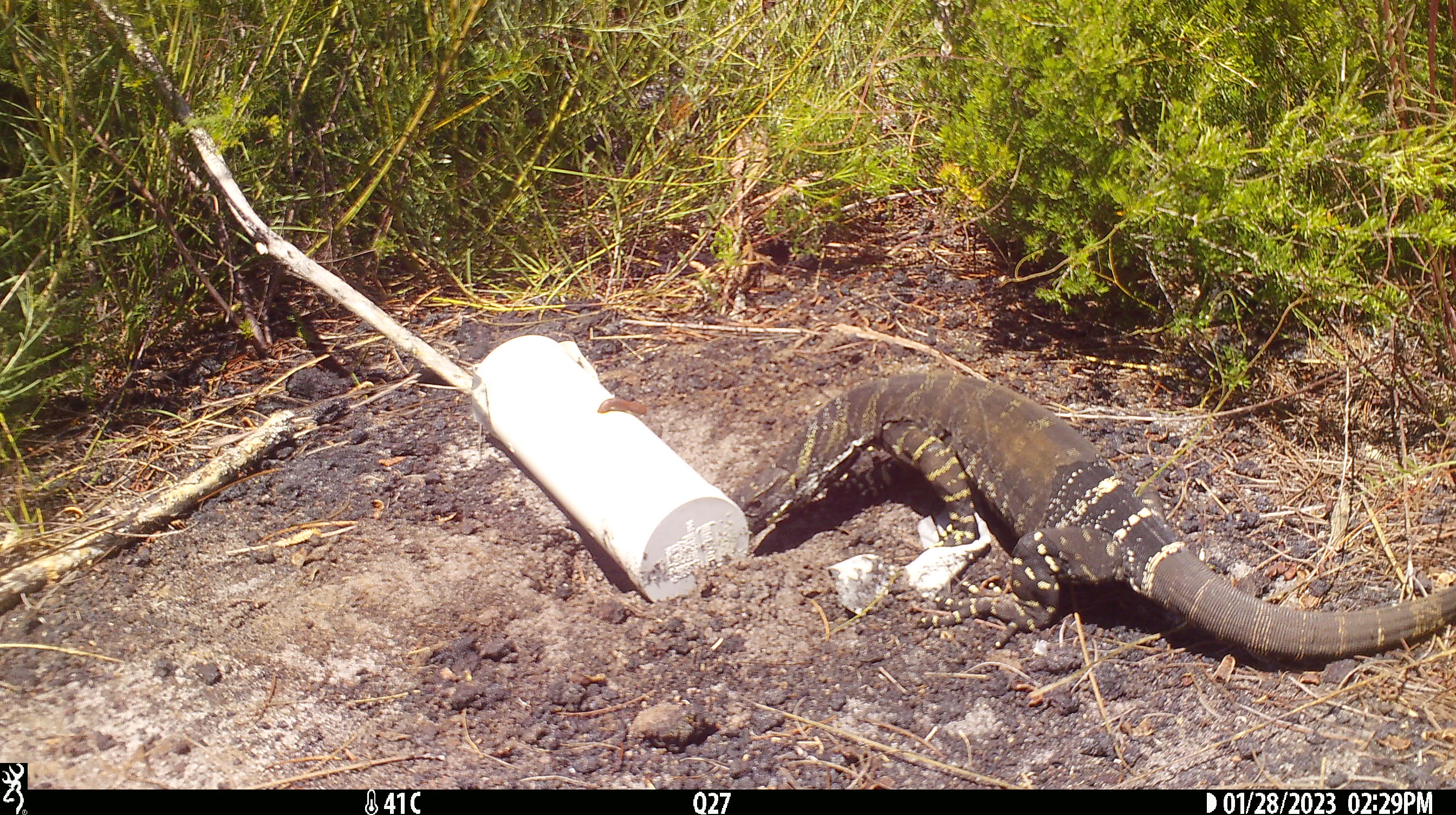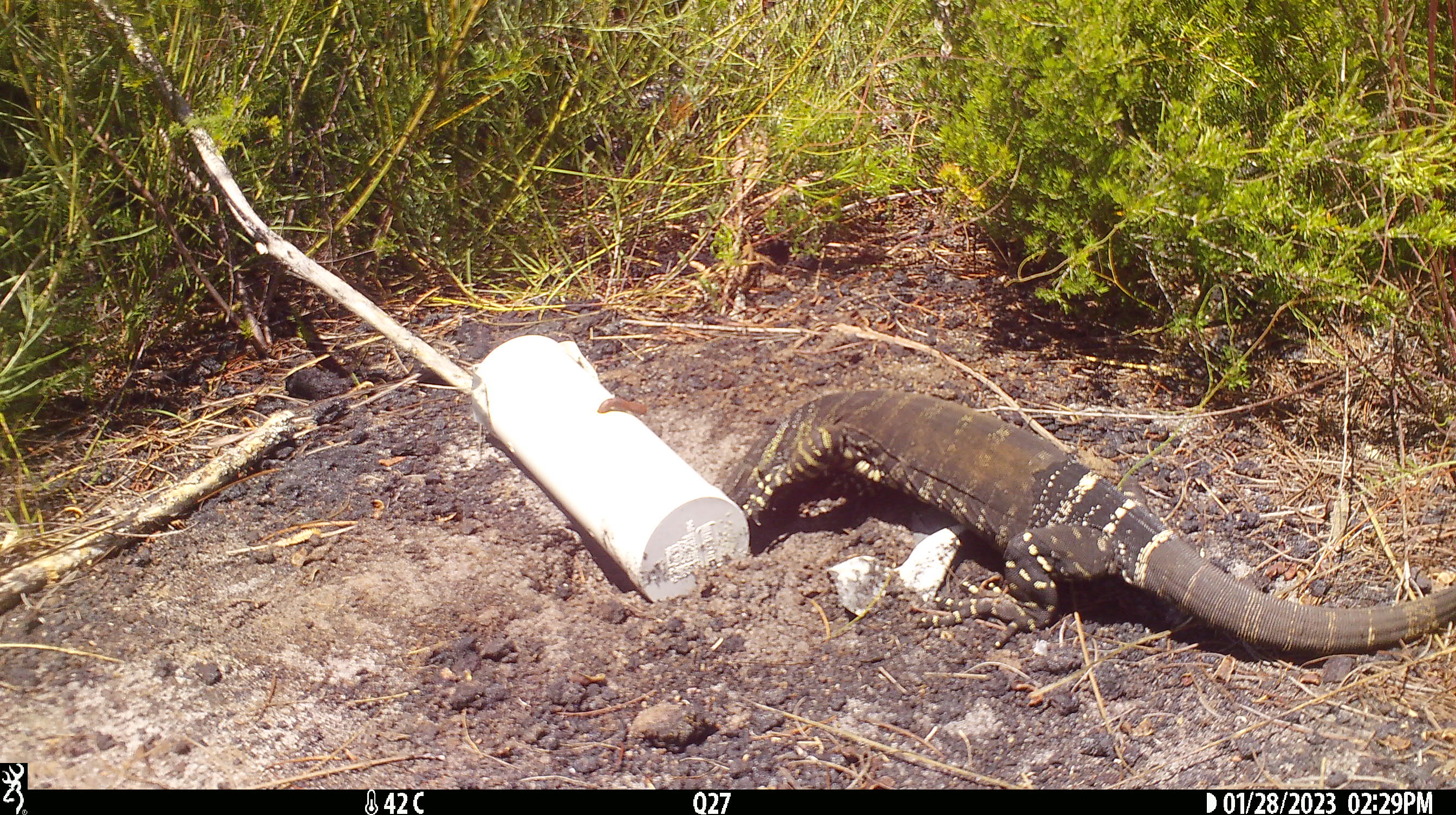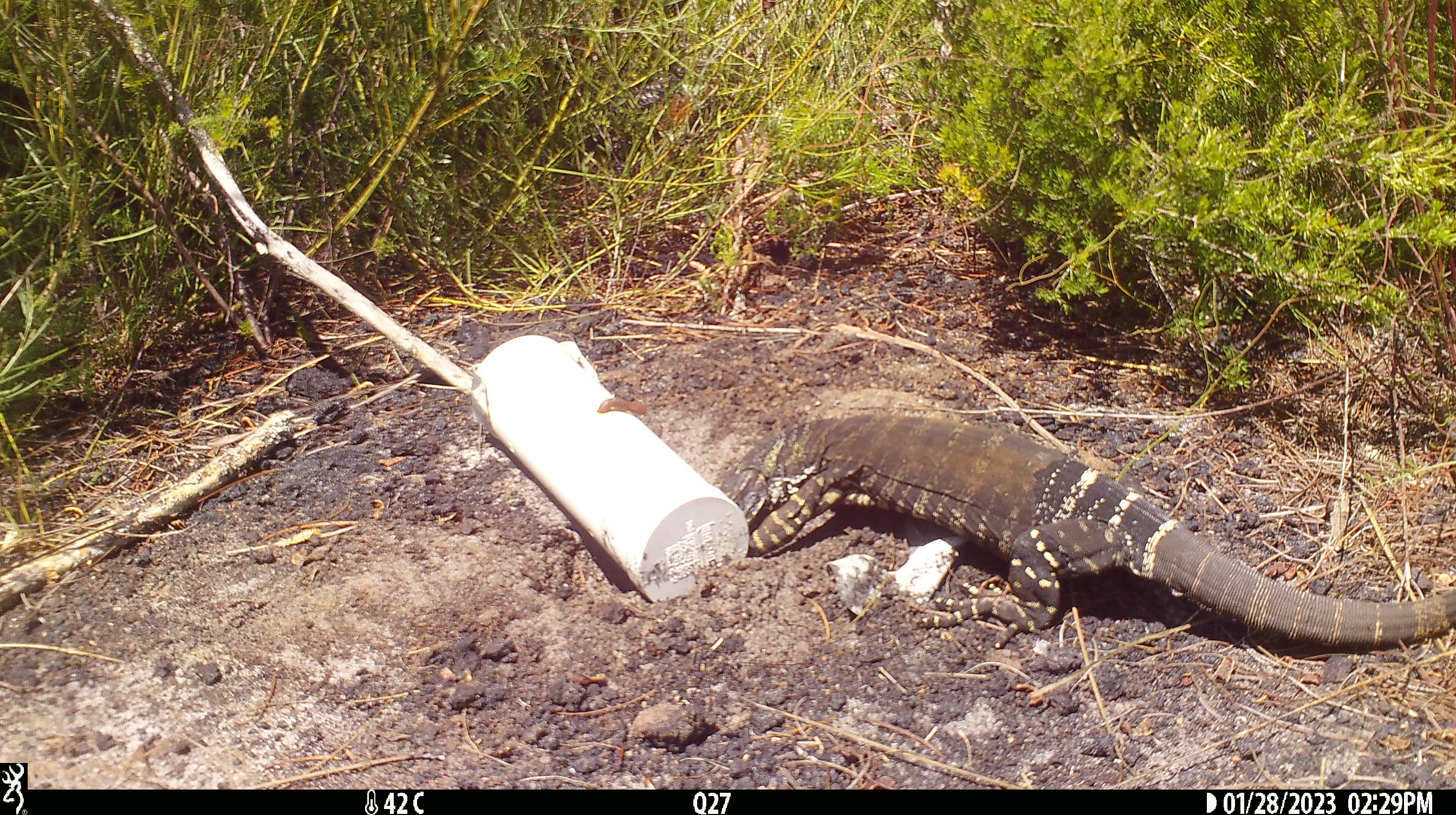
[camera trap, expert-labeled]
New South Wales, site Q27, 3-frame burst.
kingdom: Animalia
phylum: Chordata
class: Reptilia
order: Squamata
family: Varanidae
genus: Varanus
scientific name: Varanus varius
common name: lace monitor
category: goanna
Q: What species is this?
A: Goanna (lace monitor) (Varanus varius).